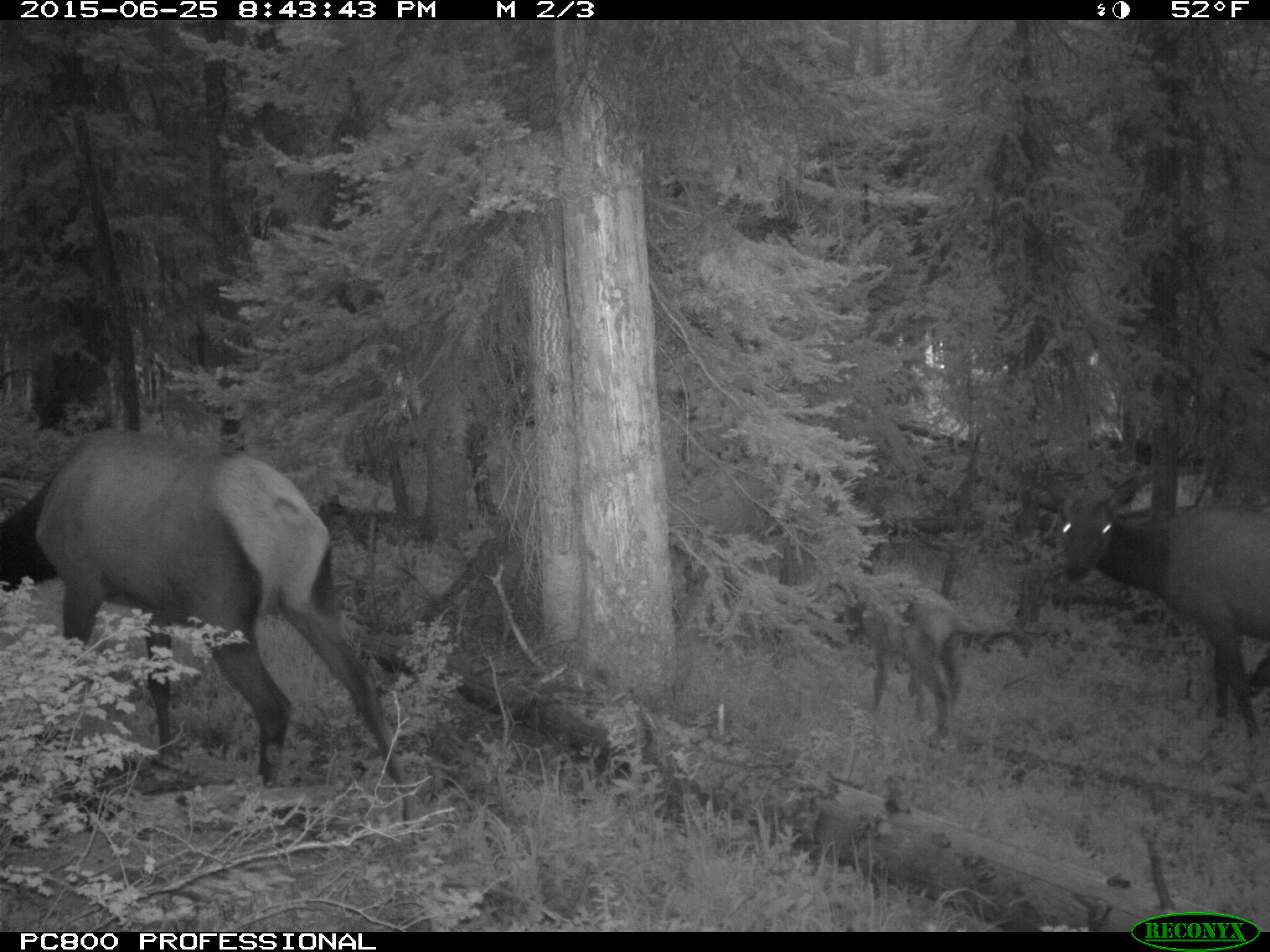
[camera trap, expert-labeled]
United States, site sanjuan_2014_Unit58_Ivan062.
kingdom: Animalia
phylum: Chordata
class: Mammalia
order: Artiodactyla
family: Cervidae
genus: Cervus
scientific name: Cervus elaphus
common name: red deer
Cervus elaphus (red deer).